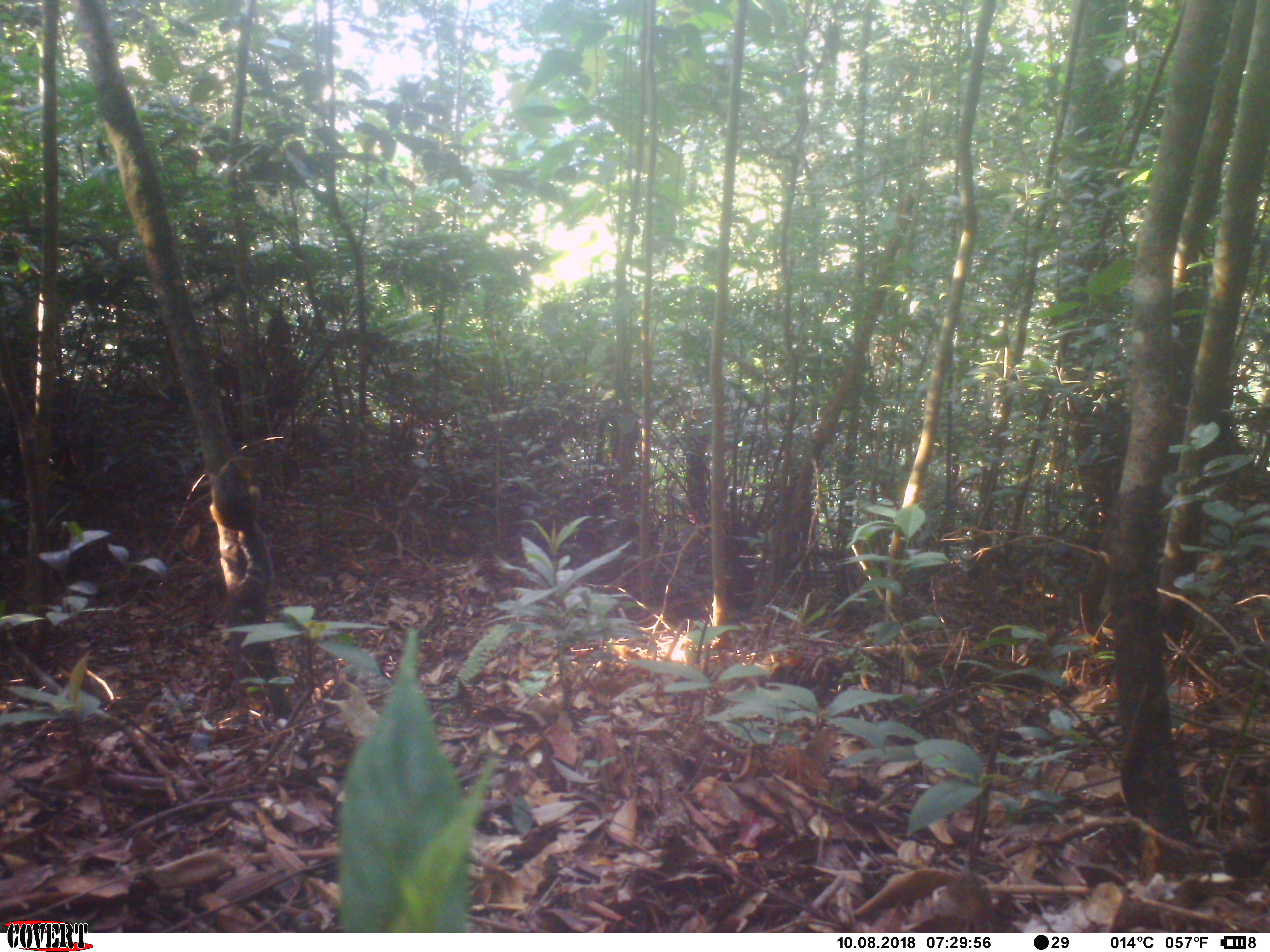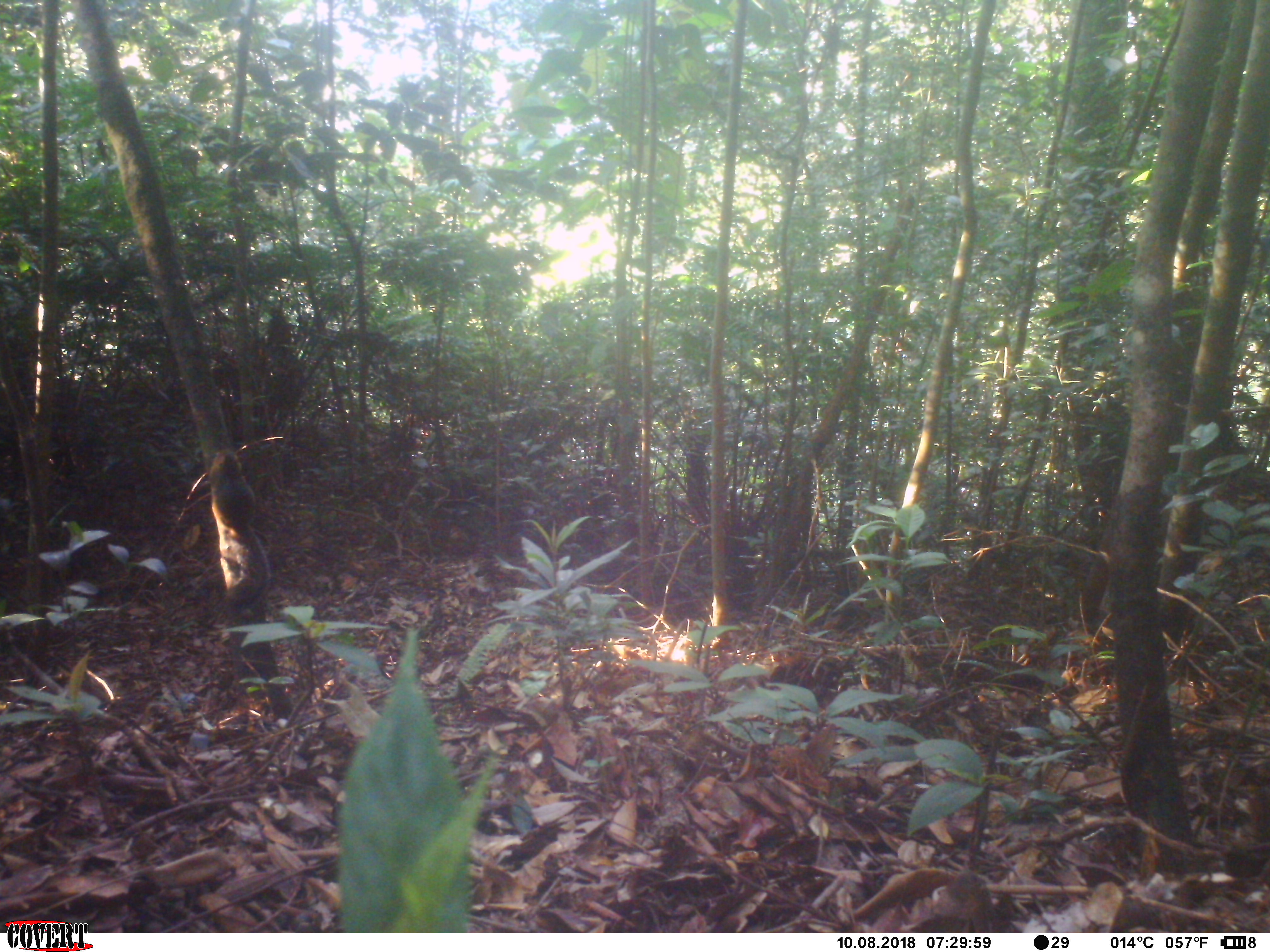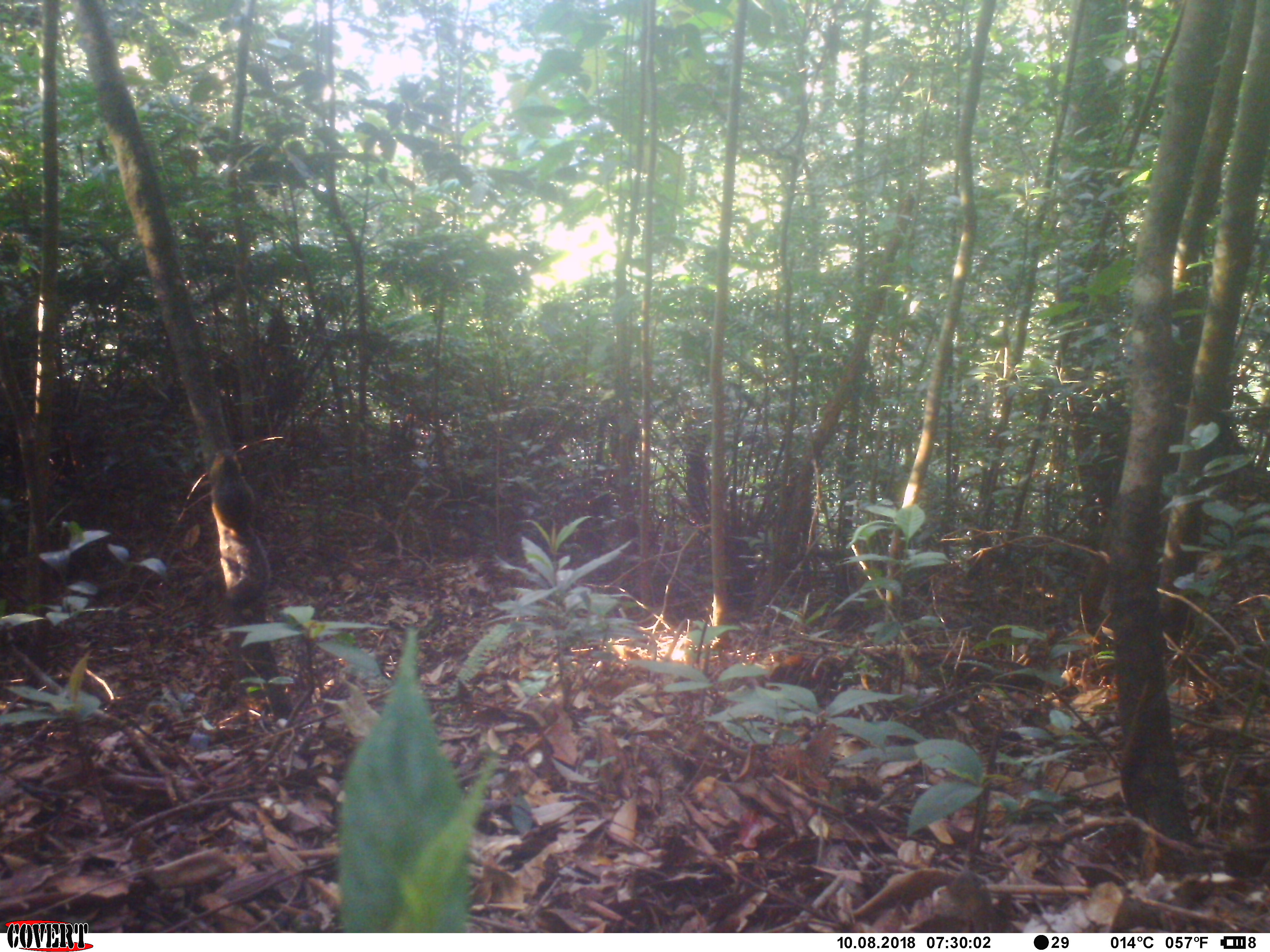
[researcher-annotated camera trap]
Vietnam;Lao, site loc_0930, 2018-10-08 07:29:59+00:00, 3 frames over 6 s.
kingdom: Animalia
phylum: Chordata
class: Mammalia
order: Rodentia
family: Sciuridae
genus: Dremomys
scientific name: Dremomys rufigenis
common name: red-cheeked squirrel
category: red cheeked squirrel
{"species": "red cheeked squirrel (red-cheeked squirrel) (Dremomys rufigenis)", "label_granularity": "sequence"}